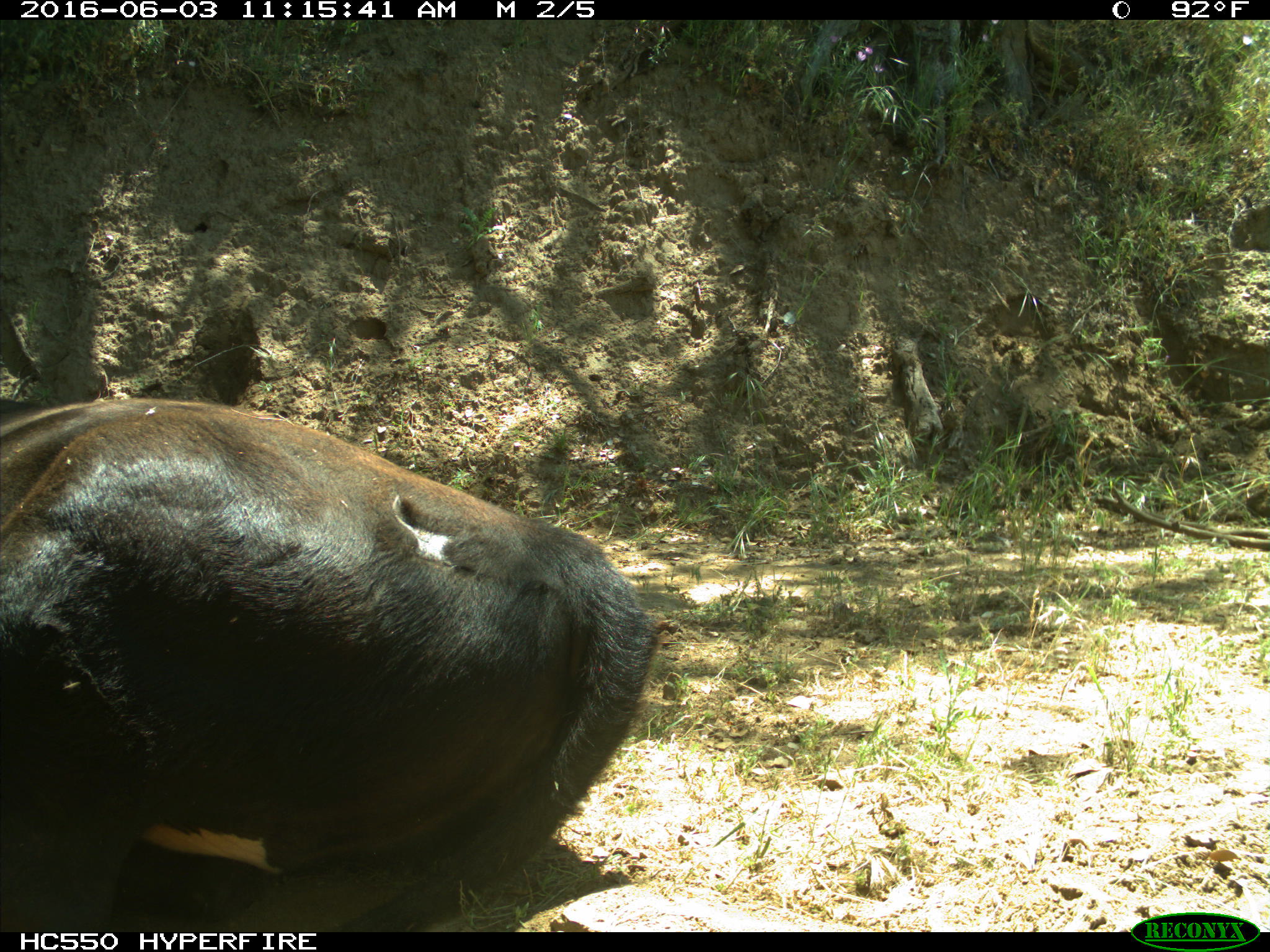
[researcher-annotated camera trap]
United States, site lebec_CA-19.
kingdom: Animalia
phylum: Chordata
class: Mammalia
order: Artiodactyla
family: Bovidae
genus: Bos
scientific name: Bos taurus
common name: domestic cow